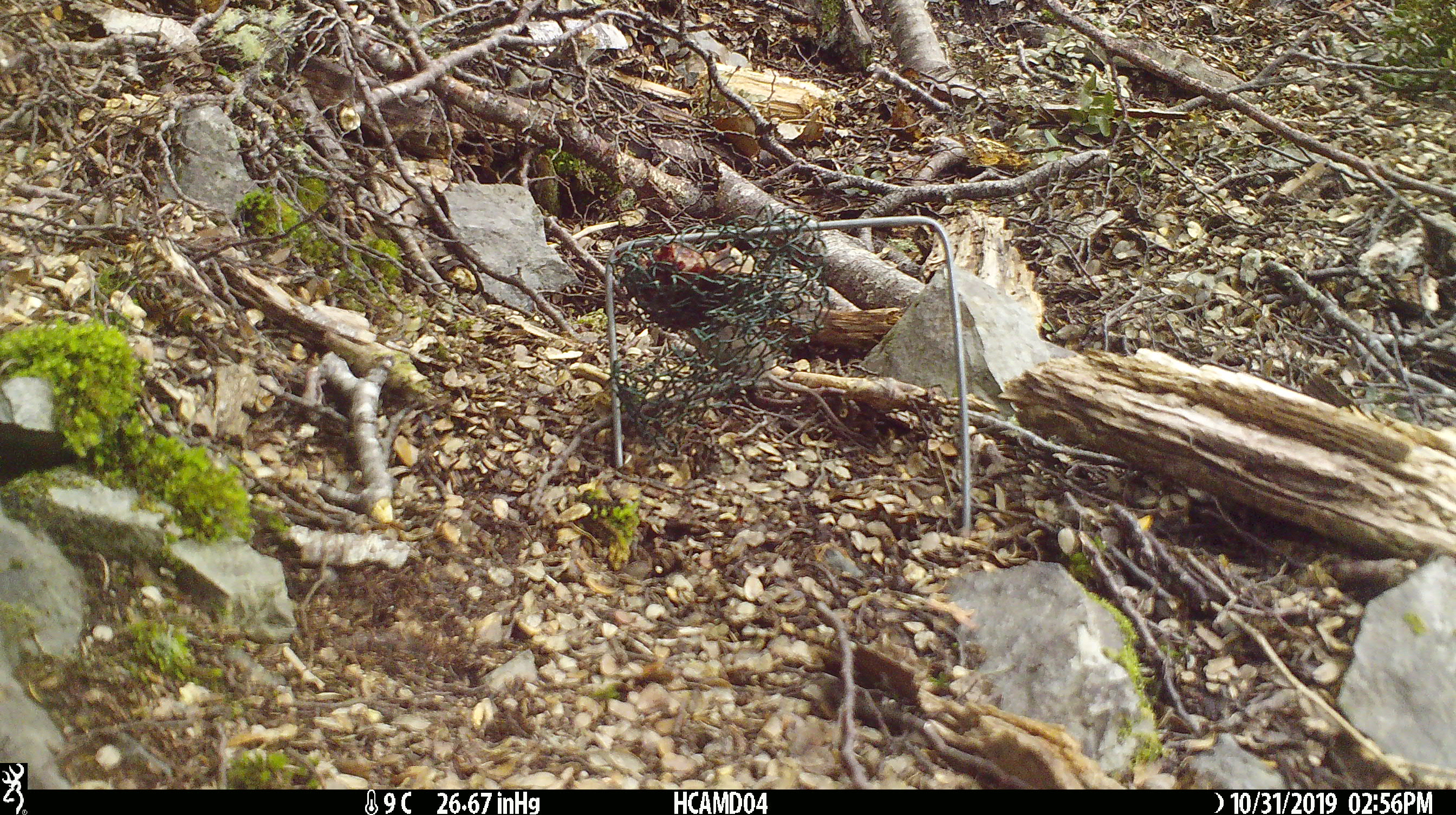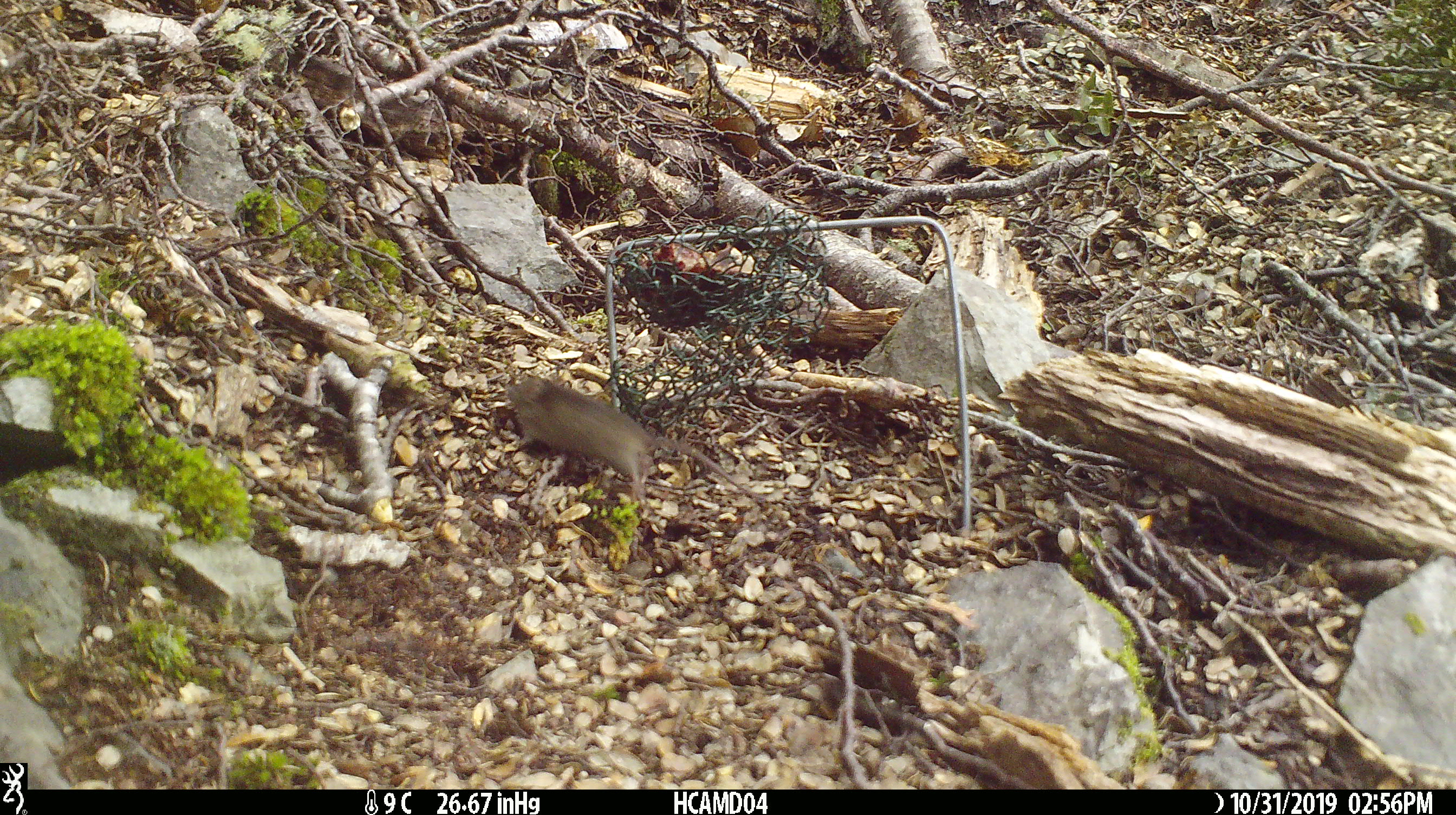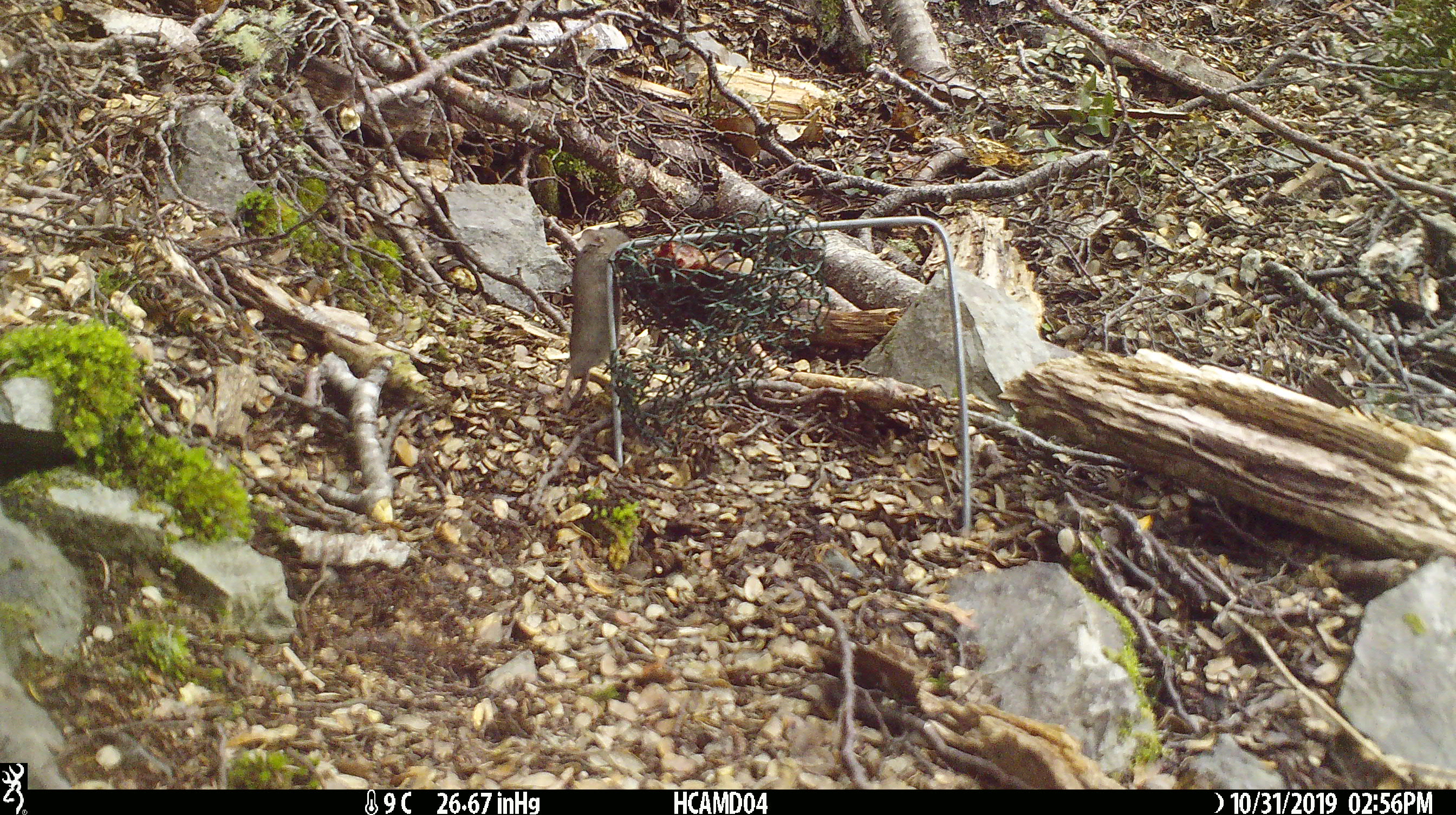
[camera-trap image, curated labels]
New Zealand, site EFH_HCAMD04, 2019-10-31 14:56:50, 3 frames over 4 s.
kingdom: Animalia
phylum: Chordata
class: Mammalia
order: Rodentia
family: Muridae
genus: Mus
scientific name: Mus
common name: mouse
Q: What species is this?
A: Mouse (Mus).